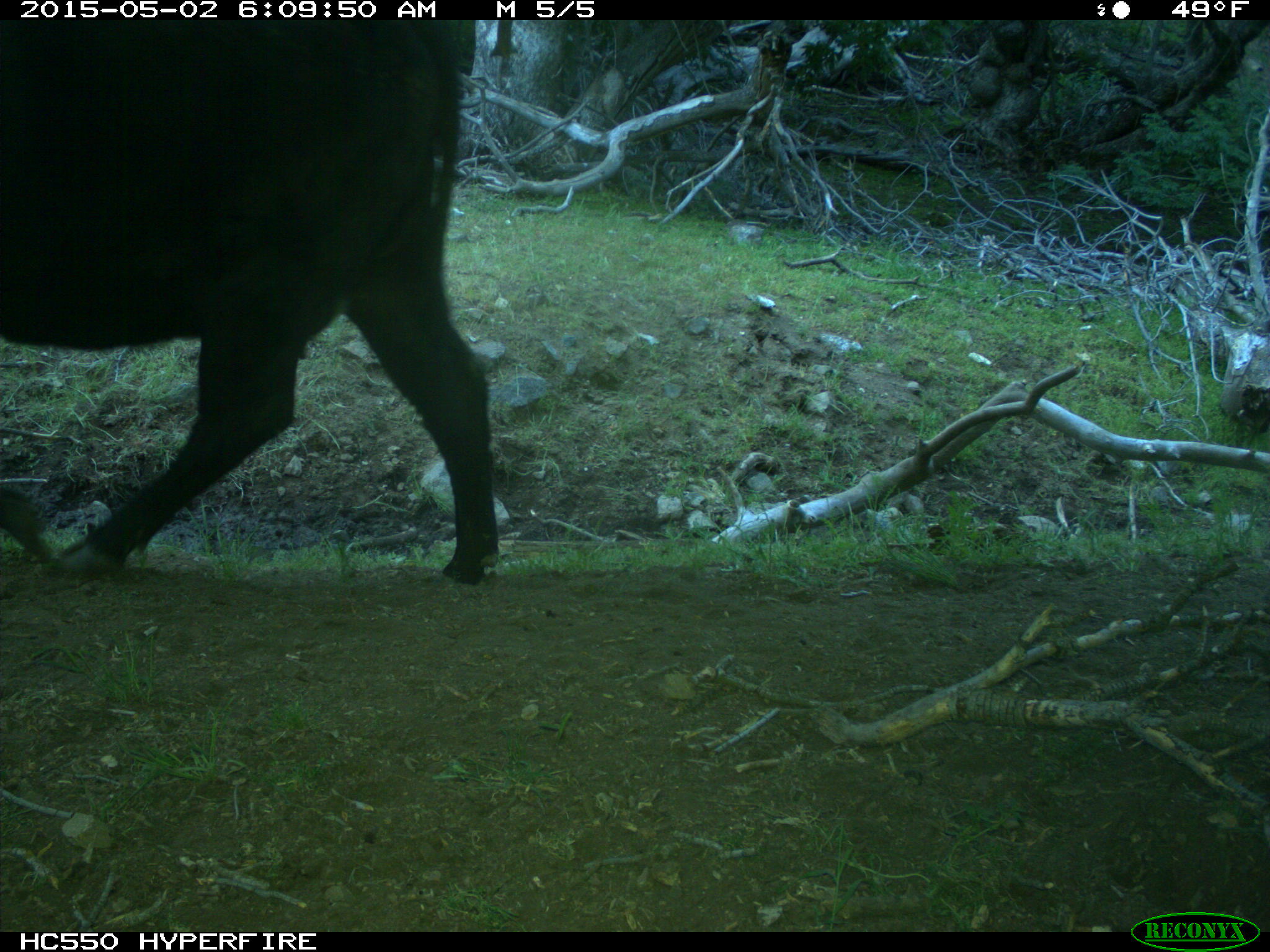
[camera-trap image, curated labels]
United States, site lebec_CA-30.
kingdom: Animalia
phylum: Chordata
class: Mammalia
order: Artiodactyla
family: Bovidae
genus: Bos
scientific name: Bos taurus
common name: domestic cow